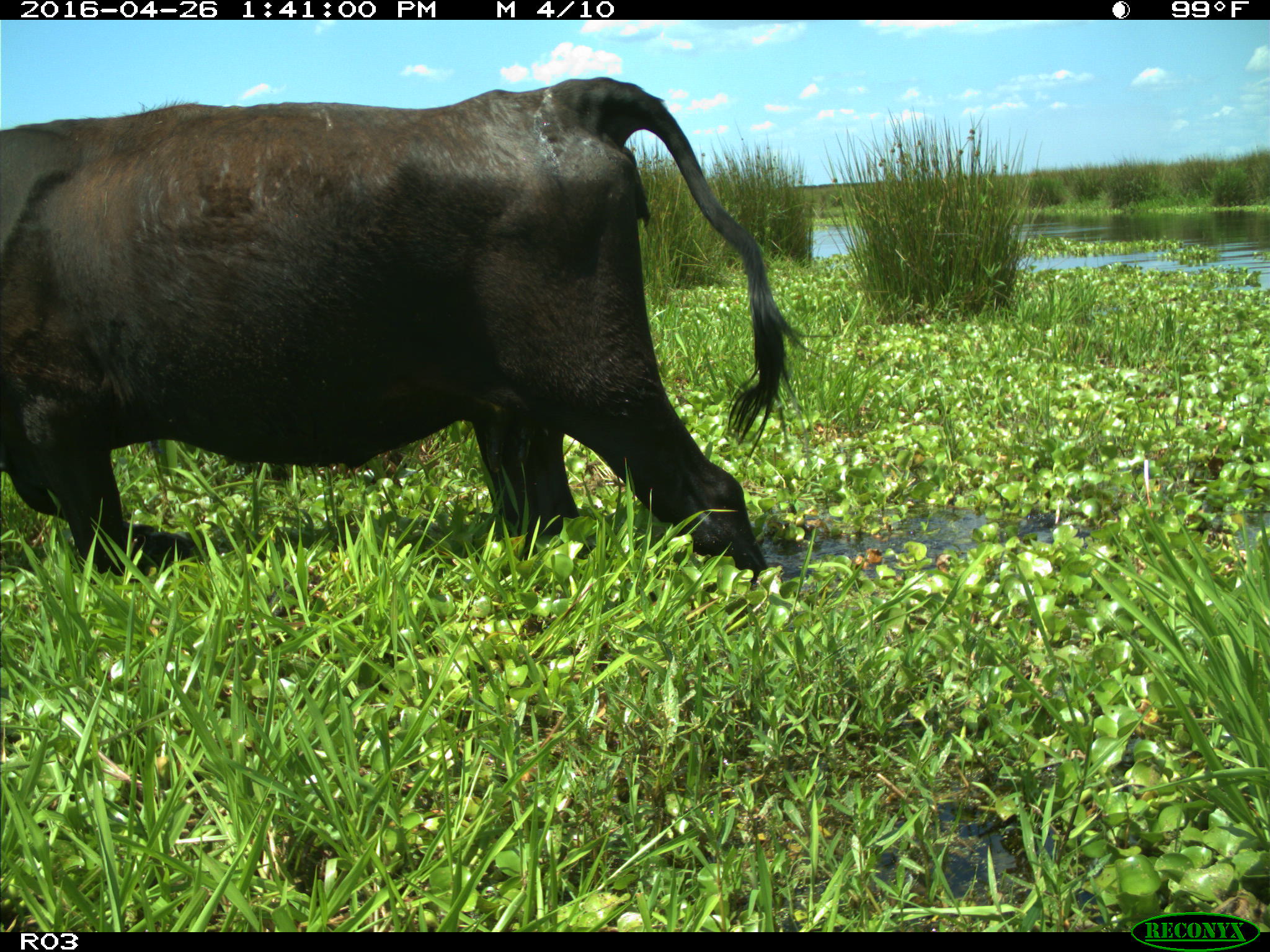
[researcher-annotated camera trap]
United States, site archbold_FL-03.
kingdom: Animalia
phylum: Chordata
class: Mammalia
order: Artiodactyla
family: Bovidae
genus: Bos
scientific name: Bos taurus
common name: domestic cow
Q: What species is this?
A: Bos taurus (domestic cow).